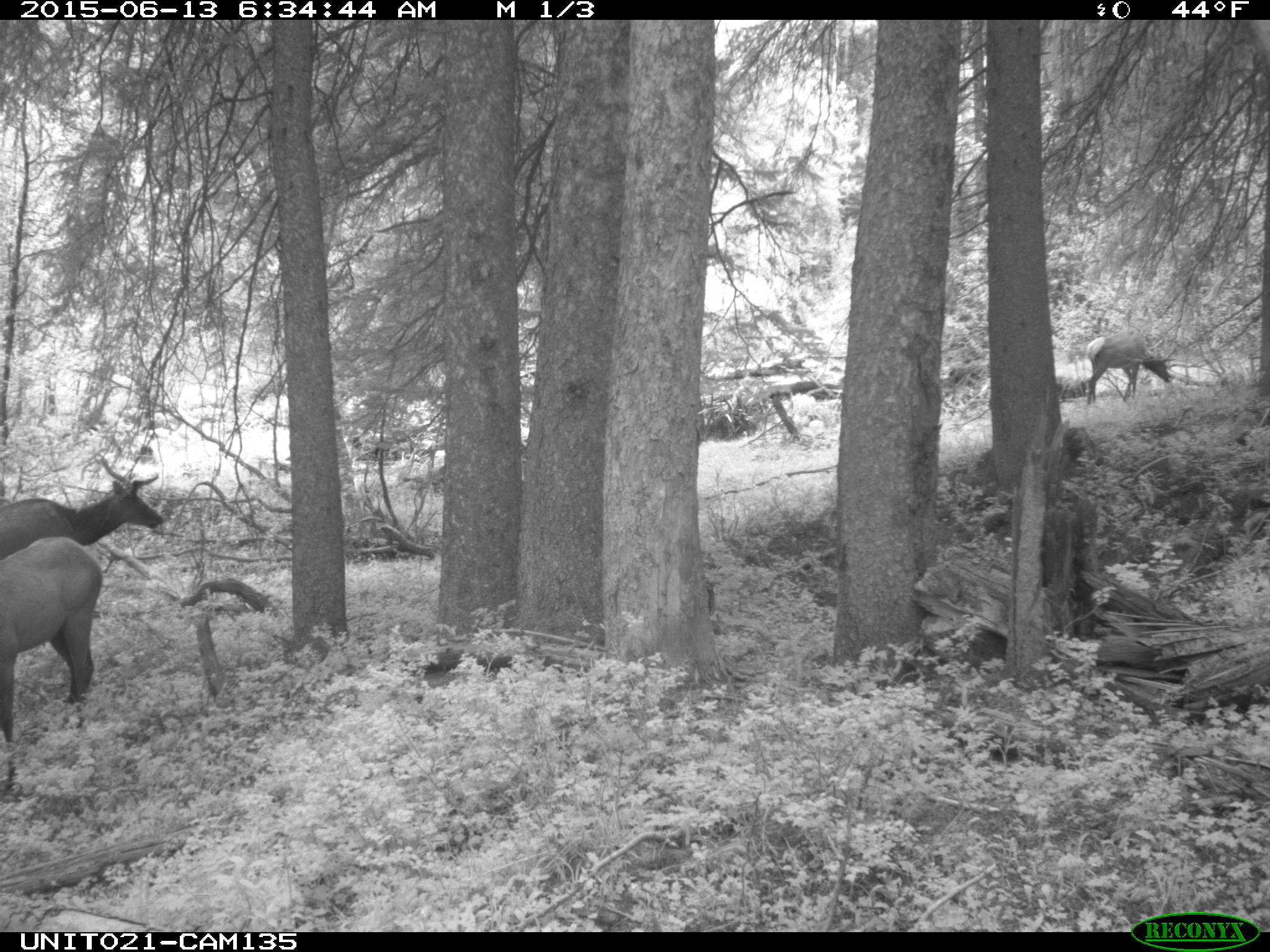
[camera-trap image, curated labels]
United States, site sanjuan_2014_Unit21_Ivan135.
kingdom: Animalia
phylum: Chordata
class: Mammalia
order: Artiodactyla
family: Cervidae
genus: Cervus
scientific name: Cervus elaphus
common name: red deer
Cervus elaphus (red deer).